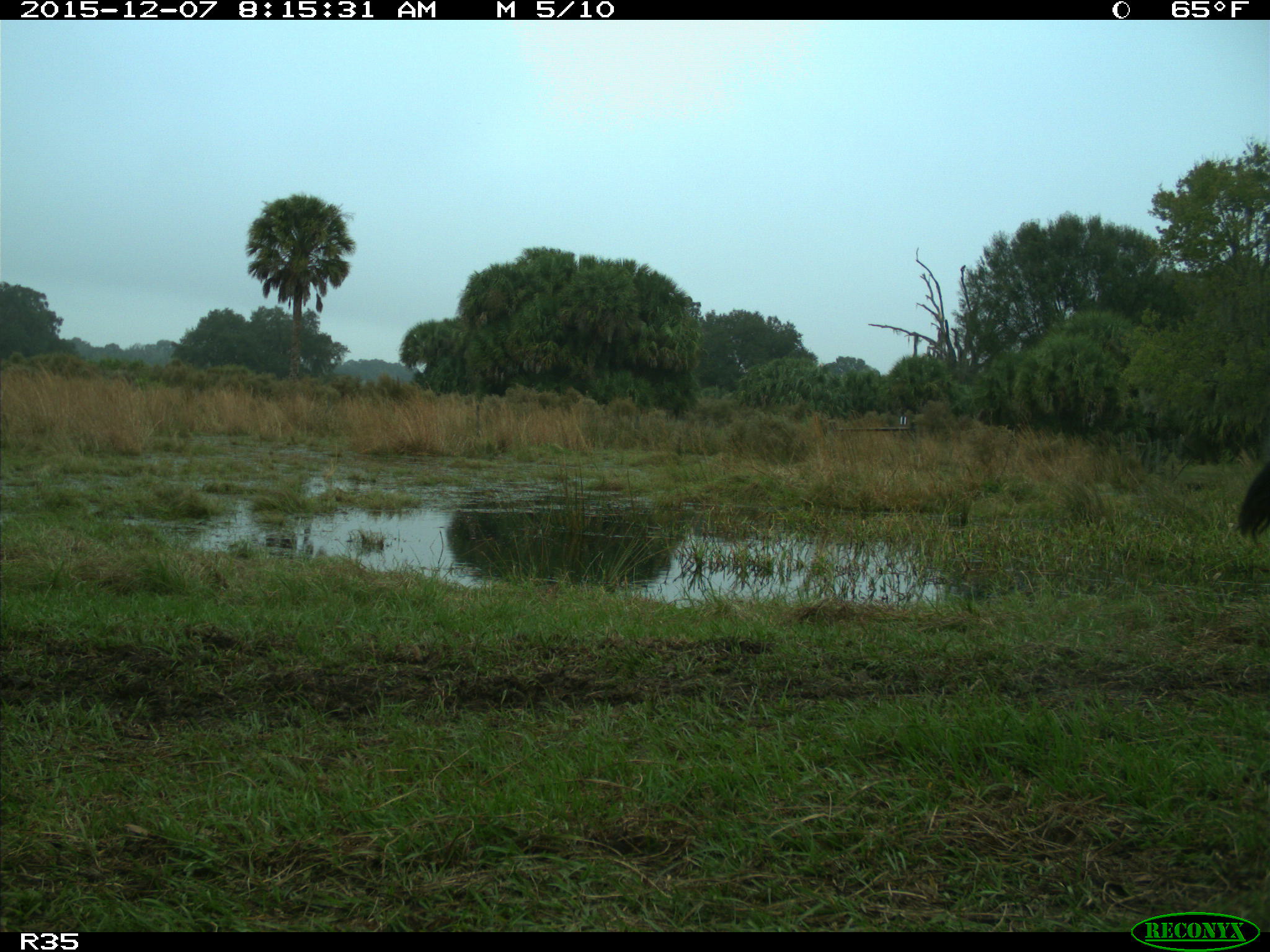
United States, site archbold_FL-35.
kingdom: Animalia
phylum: Chordata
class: Mammalia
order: Artiodactyla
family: Bovidae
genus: Bos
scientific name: Bos taurus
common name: domestic cow